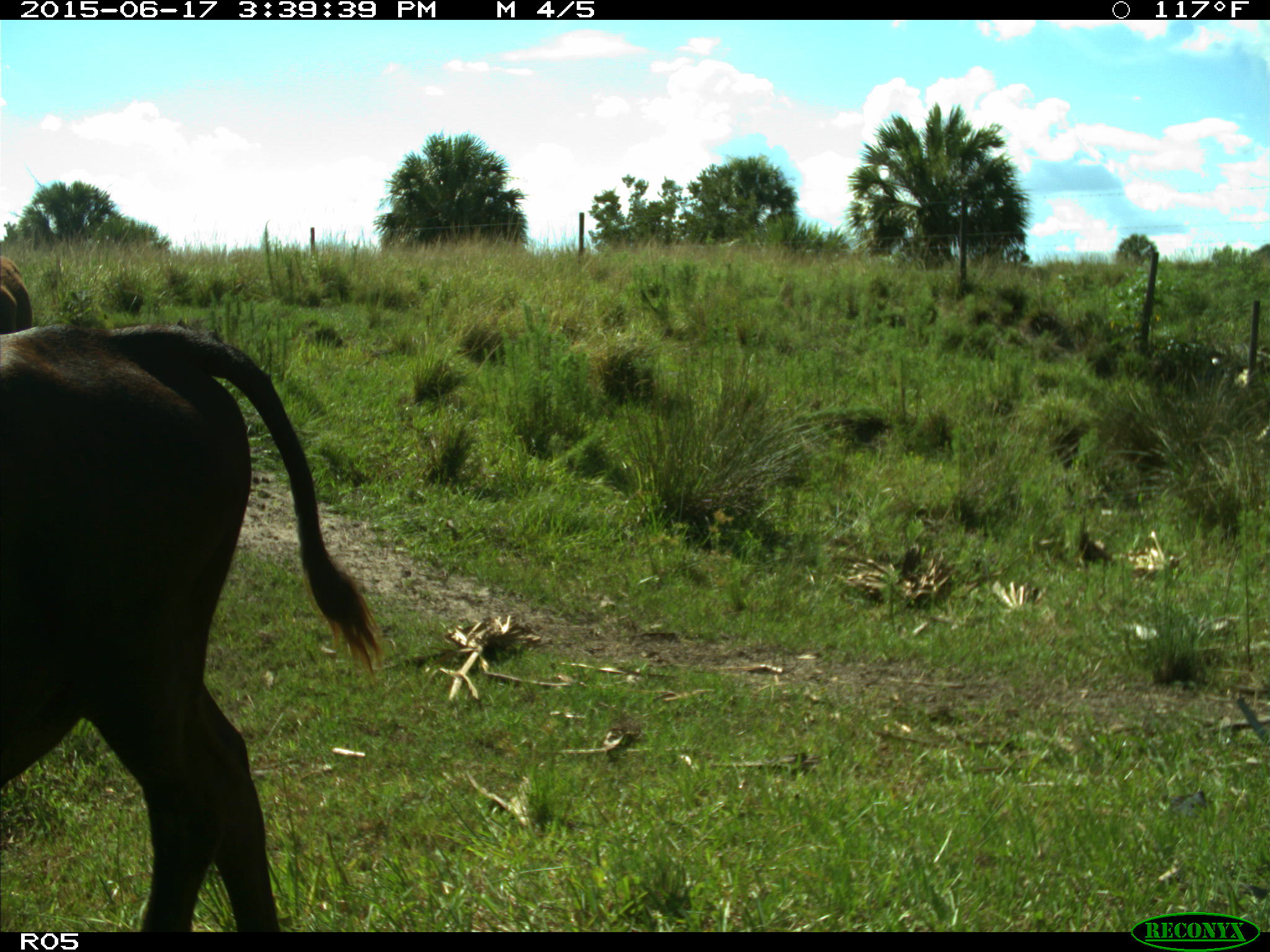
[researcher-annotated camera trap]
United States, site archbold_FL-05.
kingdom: Animalia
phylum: Chordata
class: Mammalia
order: Artiodactyla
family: Bovidae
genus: Bos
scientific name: Bos taurus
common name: domestic cow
Bos taurus (domestic cow).